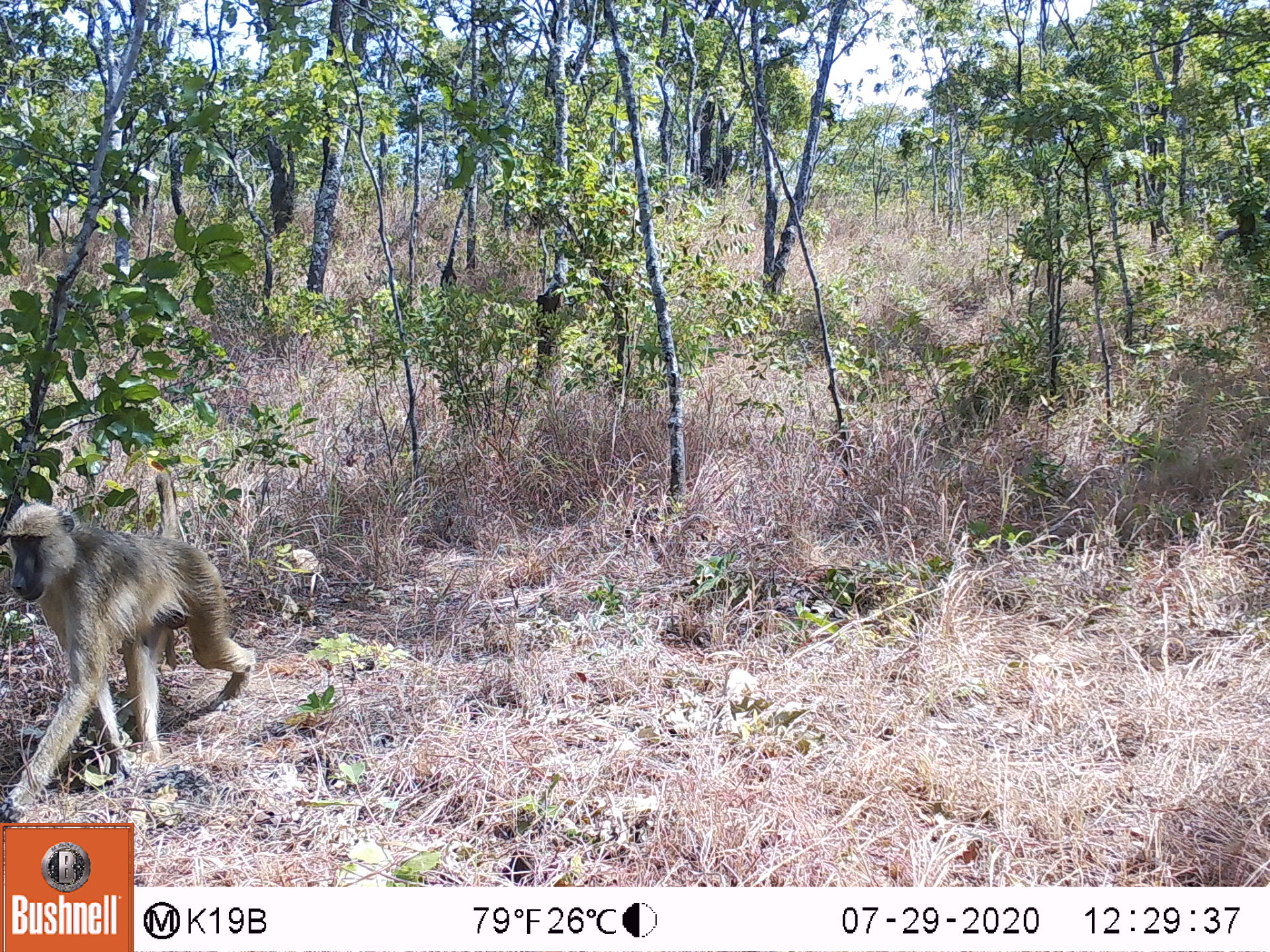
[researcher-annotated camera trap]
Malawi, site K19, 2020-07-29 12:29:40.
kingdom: Animalia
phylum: Chordata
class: Mammalia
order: Primates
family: Cercopithecidae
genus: Papio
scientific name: Papio cynocephalus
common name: yellow baboon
Yellow baboon (Papio cynocephalus), count 1.